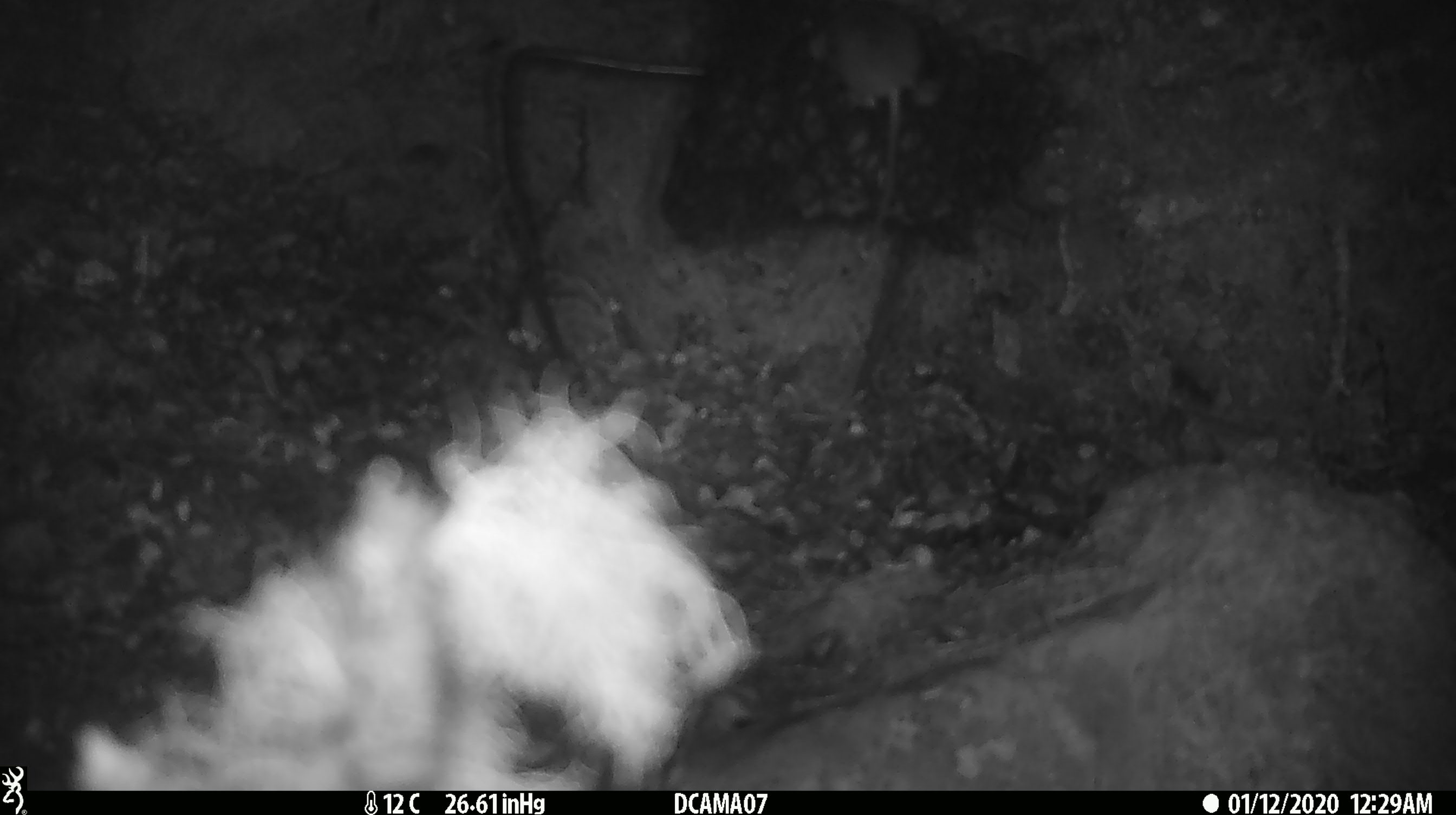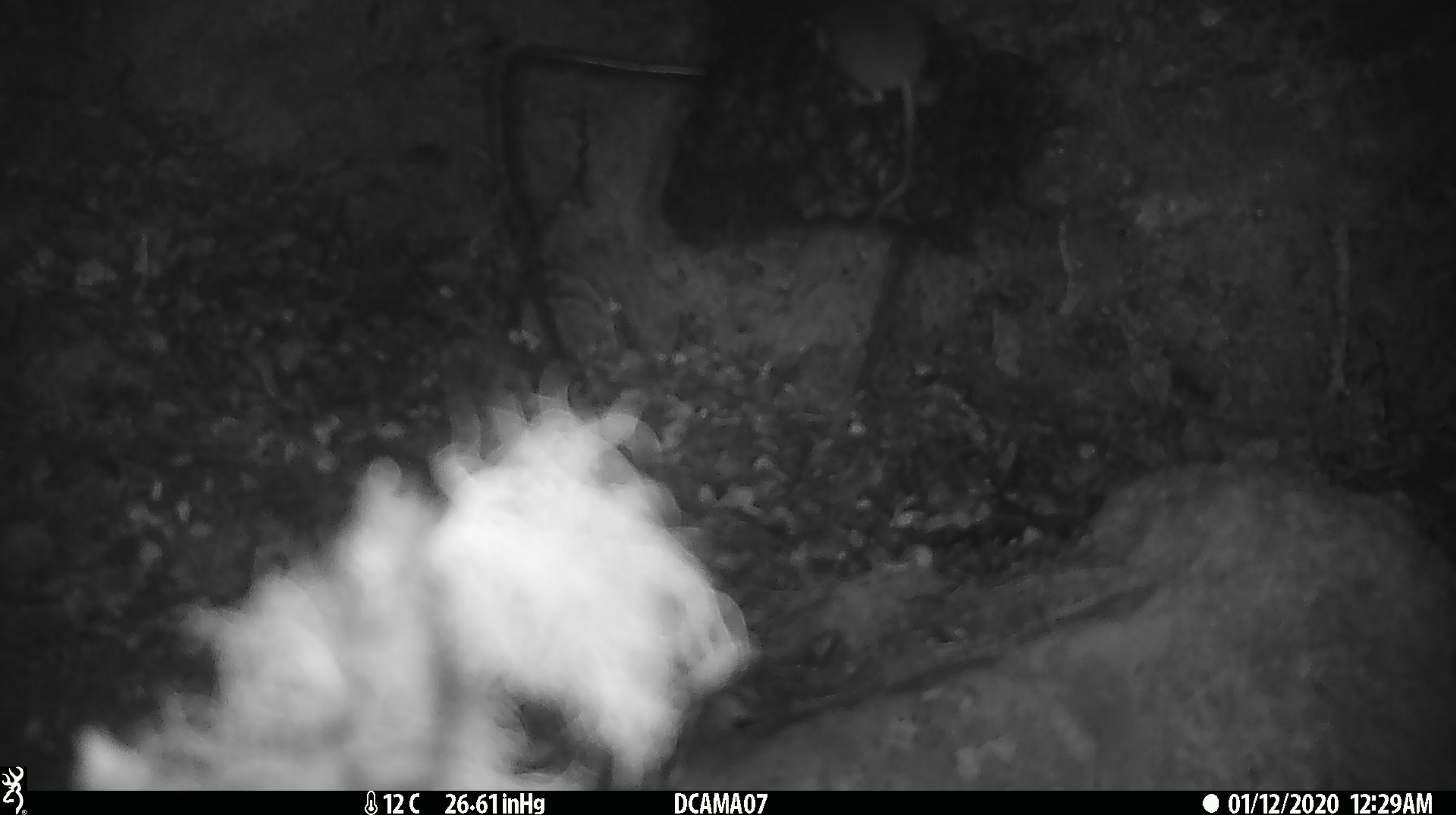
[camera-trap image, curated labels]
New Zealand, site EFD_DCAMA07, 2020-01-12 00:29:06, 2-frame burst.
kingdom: Animalia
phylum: Chordata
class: Mammalia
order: Rodentia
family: Muridae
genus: Mus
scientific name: Mus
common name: mouse